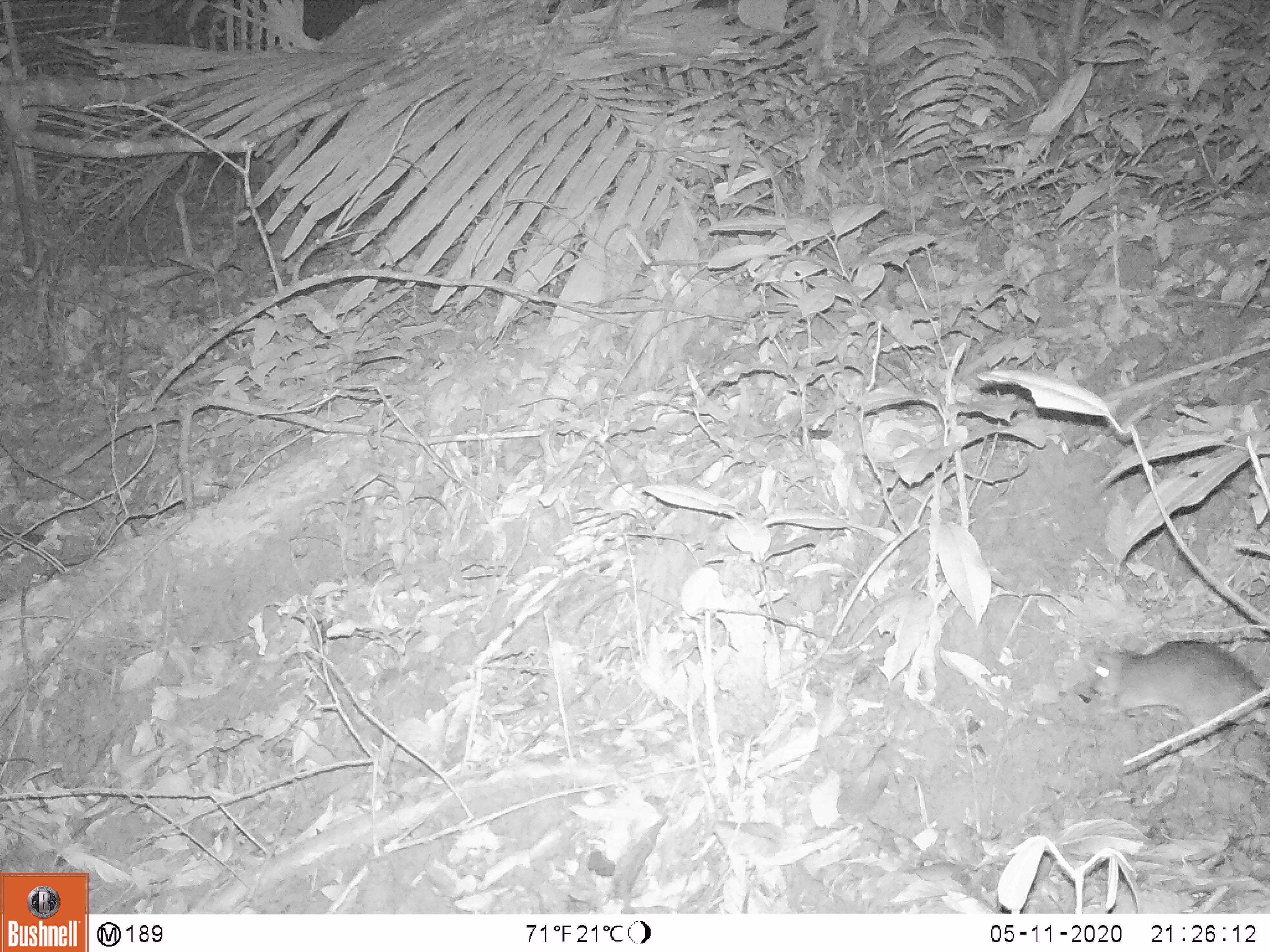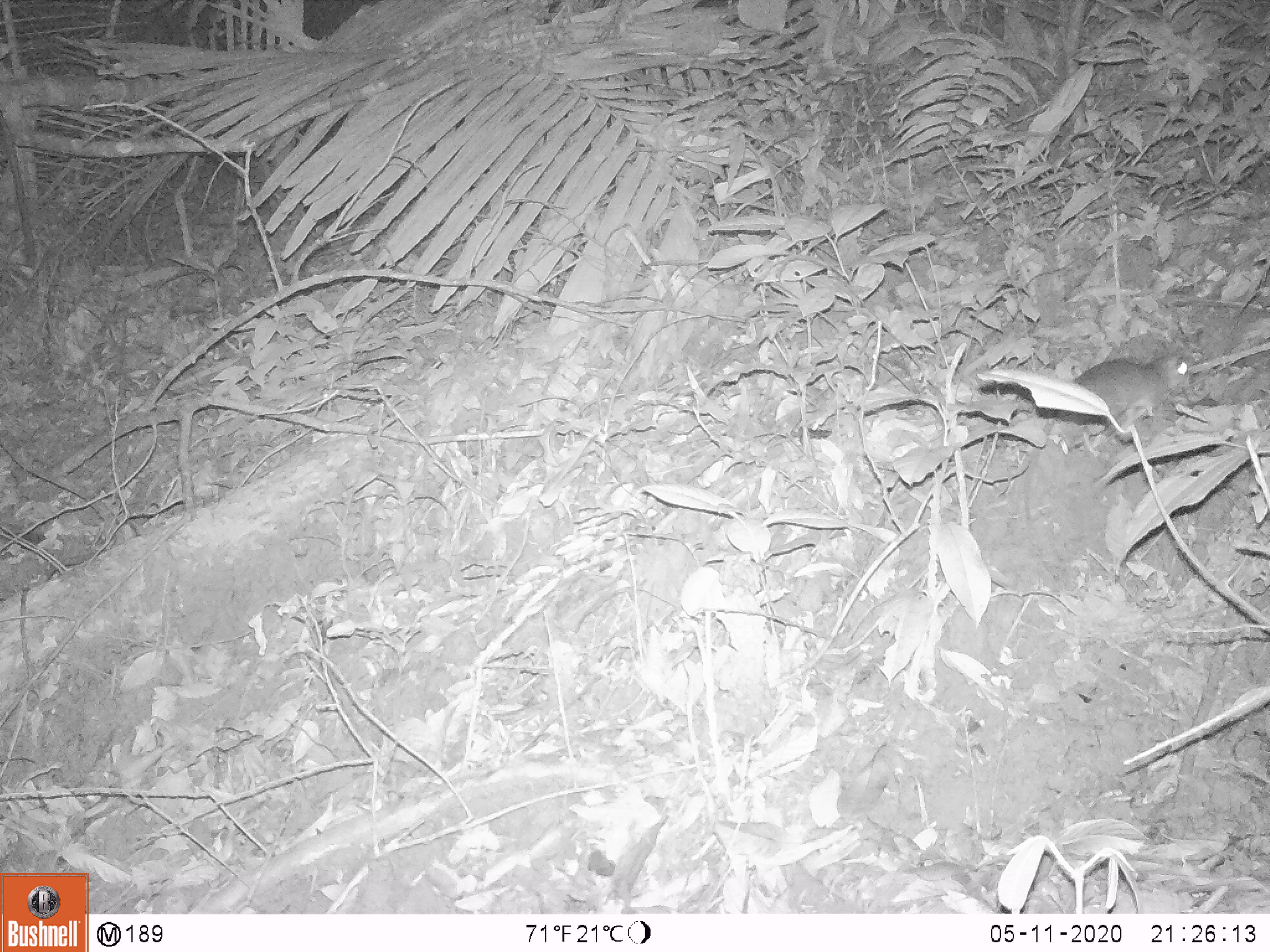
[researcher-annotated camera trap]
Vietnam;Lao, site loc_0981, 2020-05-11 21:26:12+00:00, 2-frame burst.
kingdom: Animalia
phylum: Chordata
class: Mammalia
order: Rodentia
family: Muridae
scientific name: Muridae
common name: old-world mice and rats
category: unidentified murid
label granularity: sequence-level